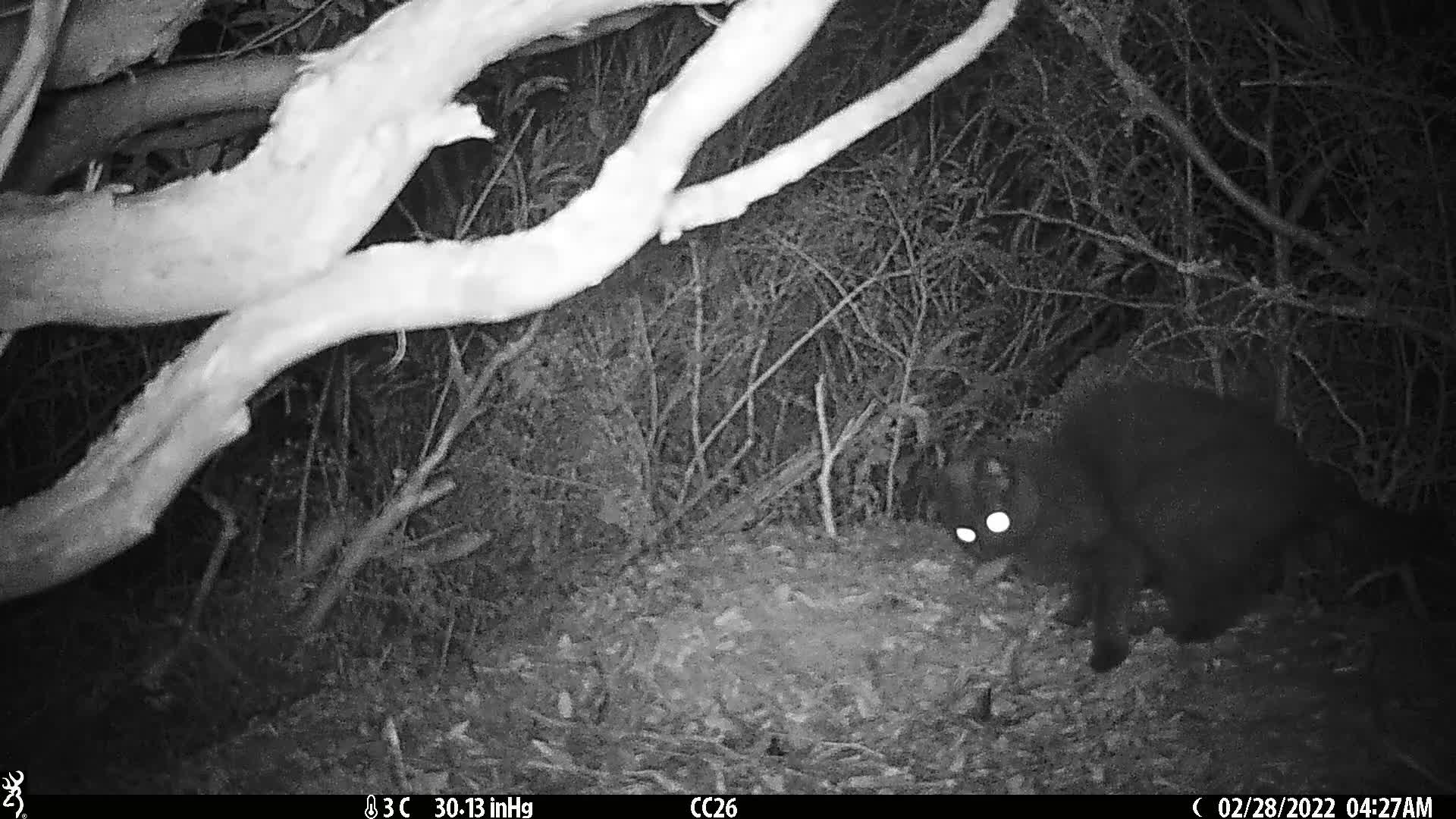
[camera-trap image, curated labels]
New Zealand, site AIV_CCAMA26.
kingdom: Animalia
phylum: Chordata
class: Mammalia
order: Carnivora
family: Felidae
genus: Felis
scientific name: Felis catus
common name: domestic cat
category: cat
Cat (domestic cat) (Felis catus).